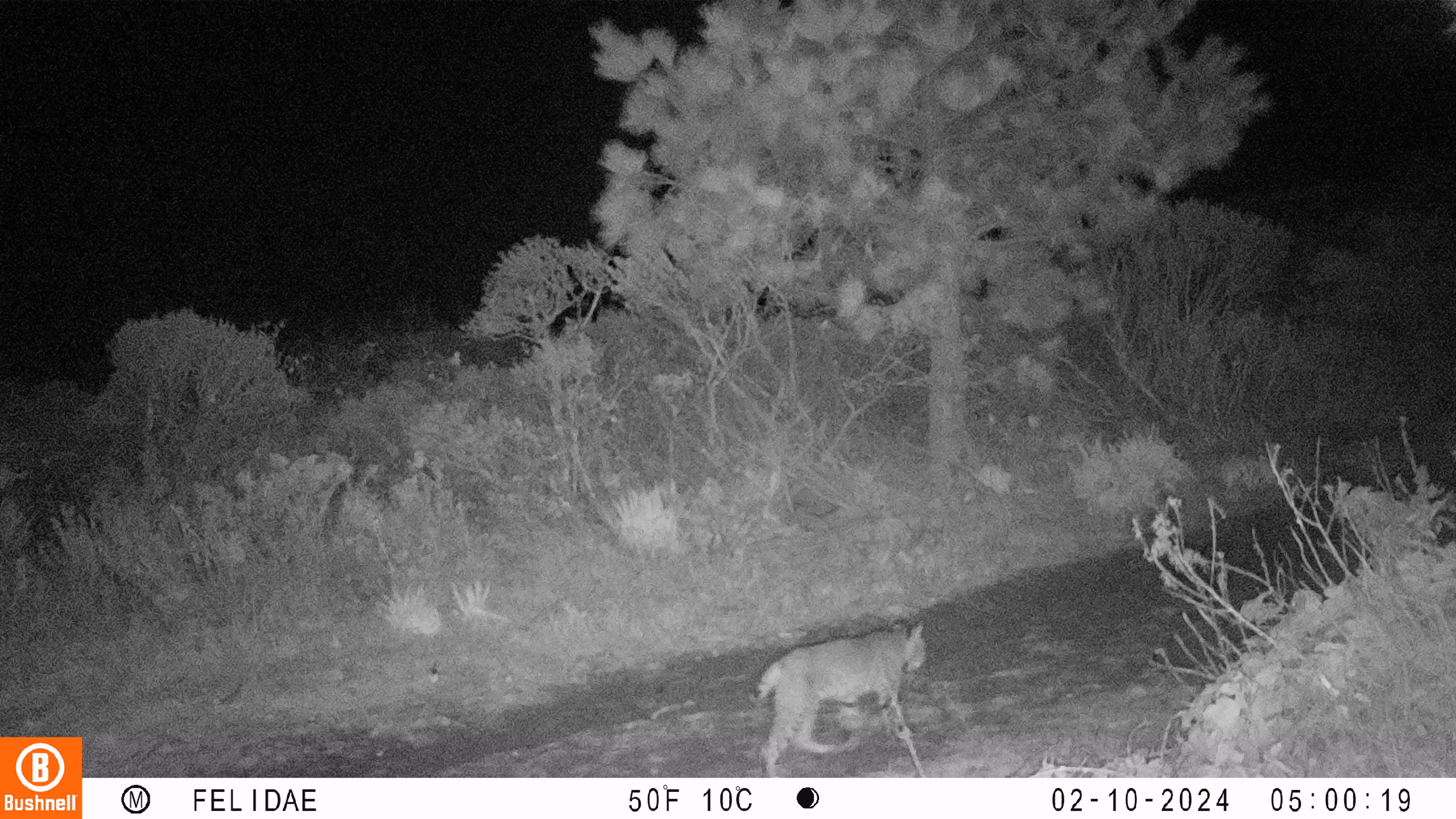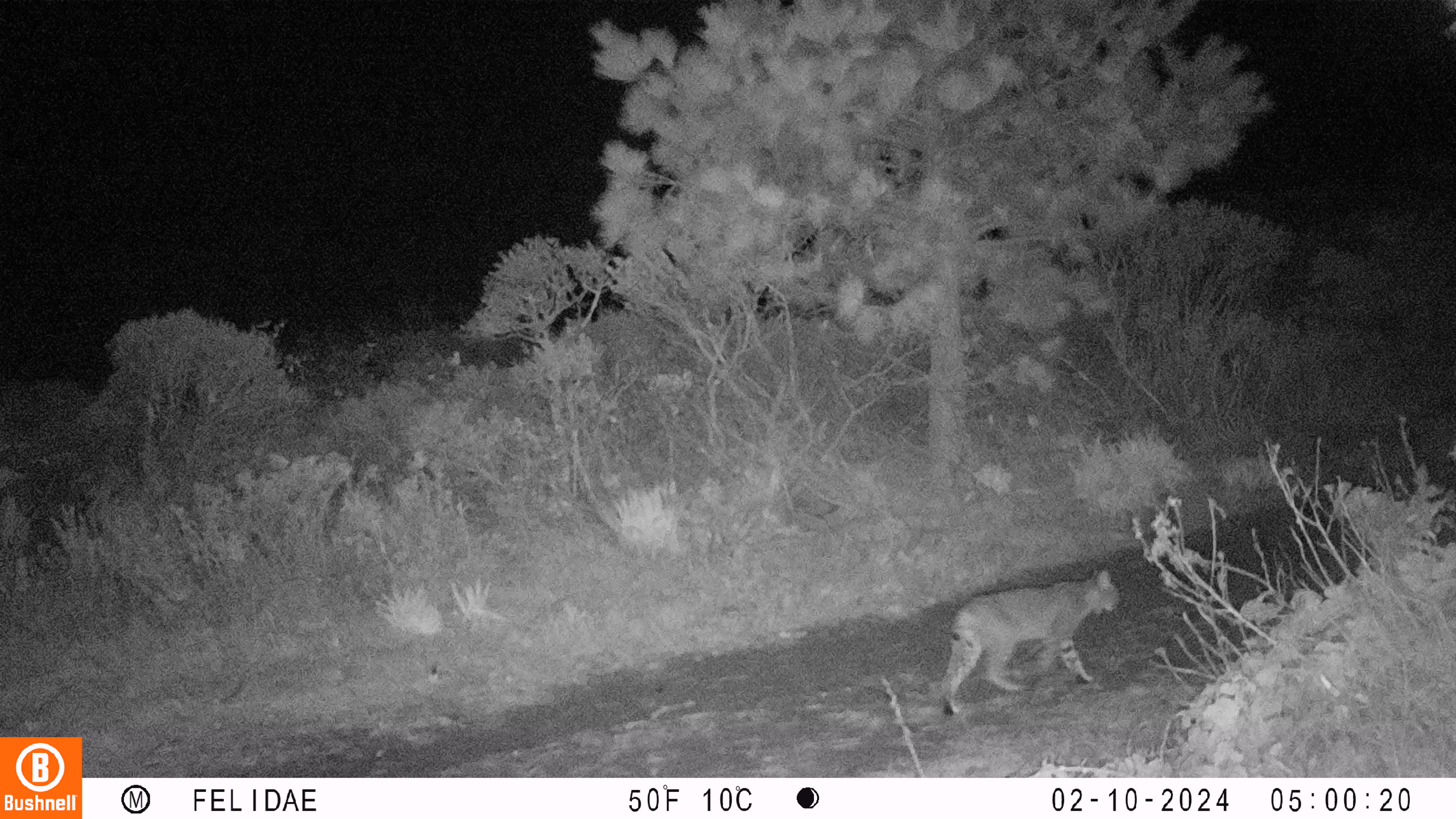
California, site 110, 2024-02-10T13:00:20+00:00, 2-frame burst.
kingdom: Animalia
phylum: Chordata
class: Mammalia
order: Carnivora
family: Felidae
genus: Lynx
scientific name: Lynx rufus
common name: bobcat